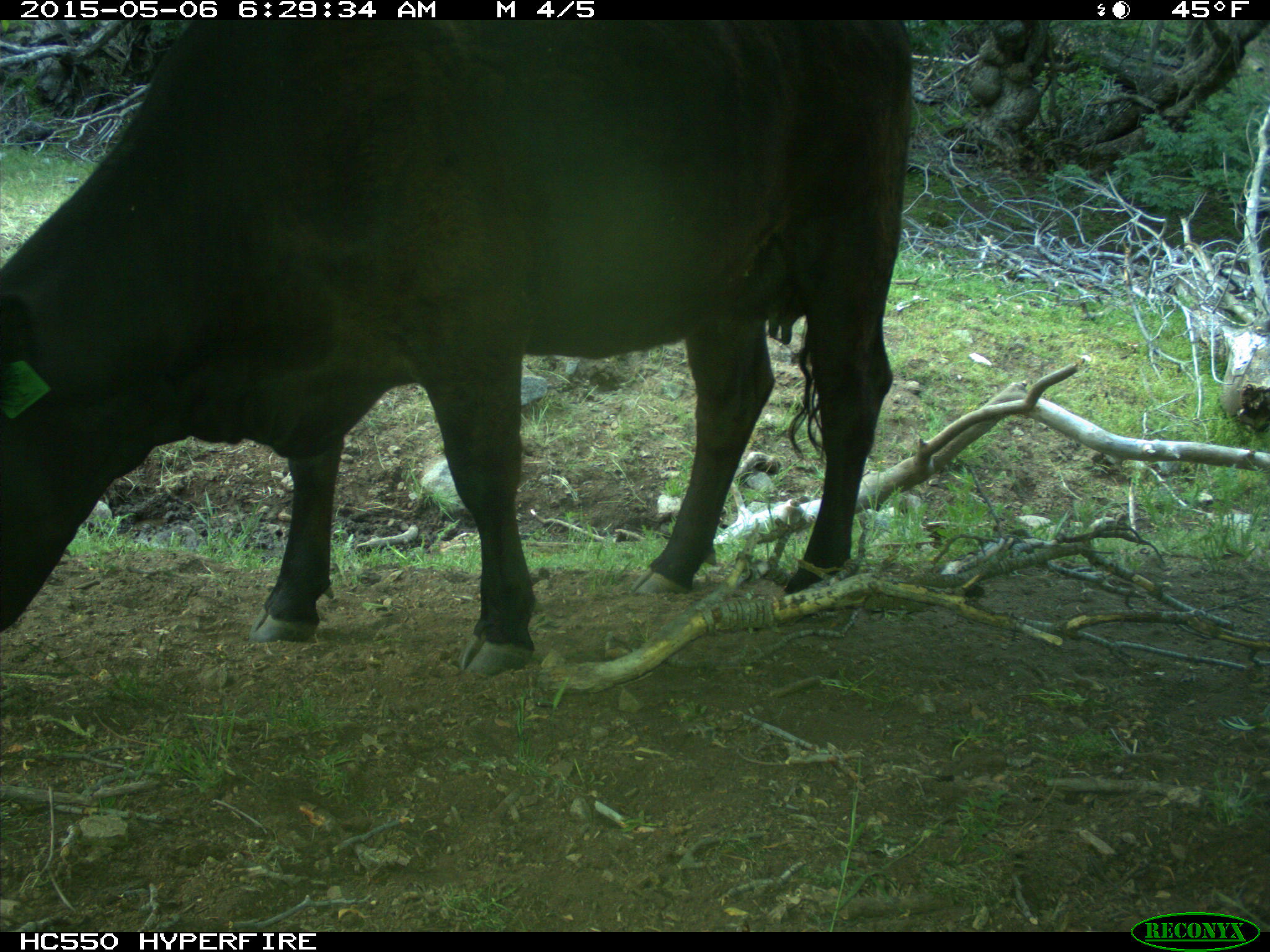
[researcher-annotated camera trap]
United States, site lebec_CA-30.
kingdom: Animalia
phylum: Chordata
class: Mammalia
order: Artiodactyla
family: Bovidae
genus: Bos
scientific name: Bos taurus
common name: domestic cow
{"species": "Bos taurus (domestic cow)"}